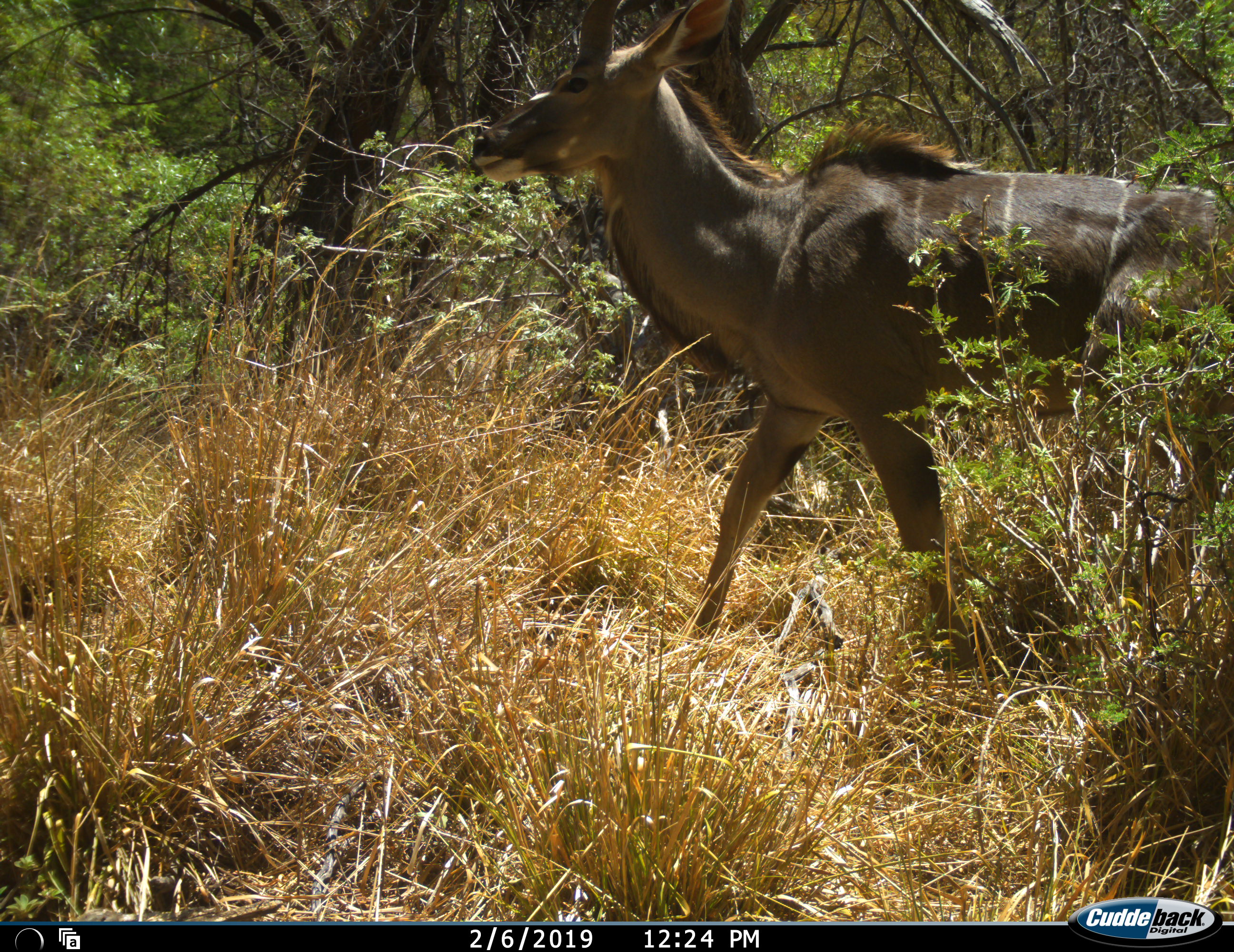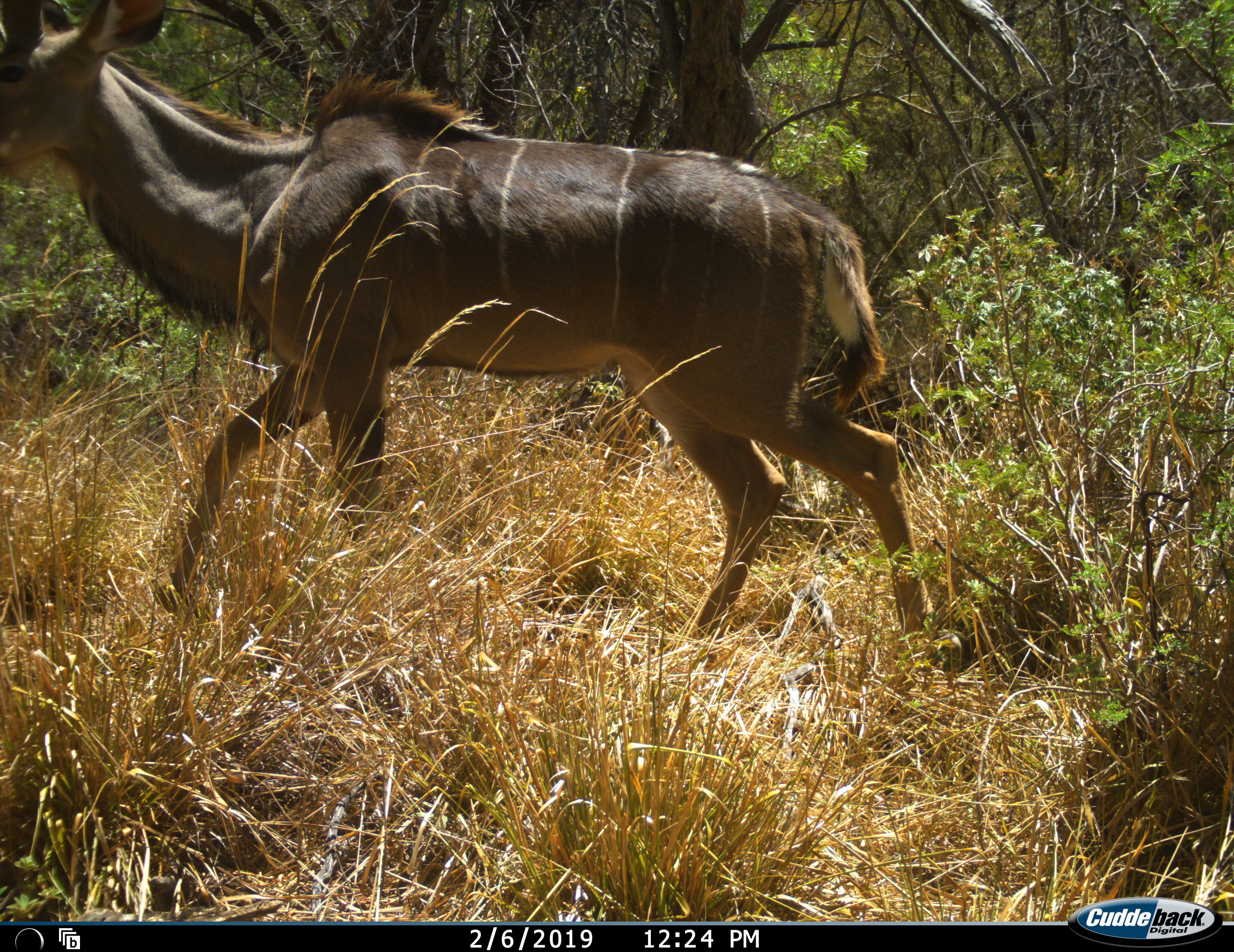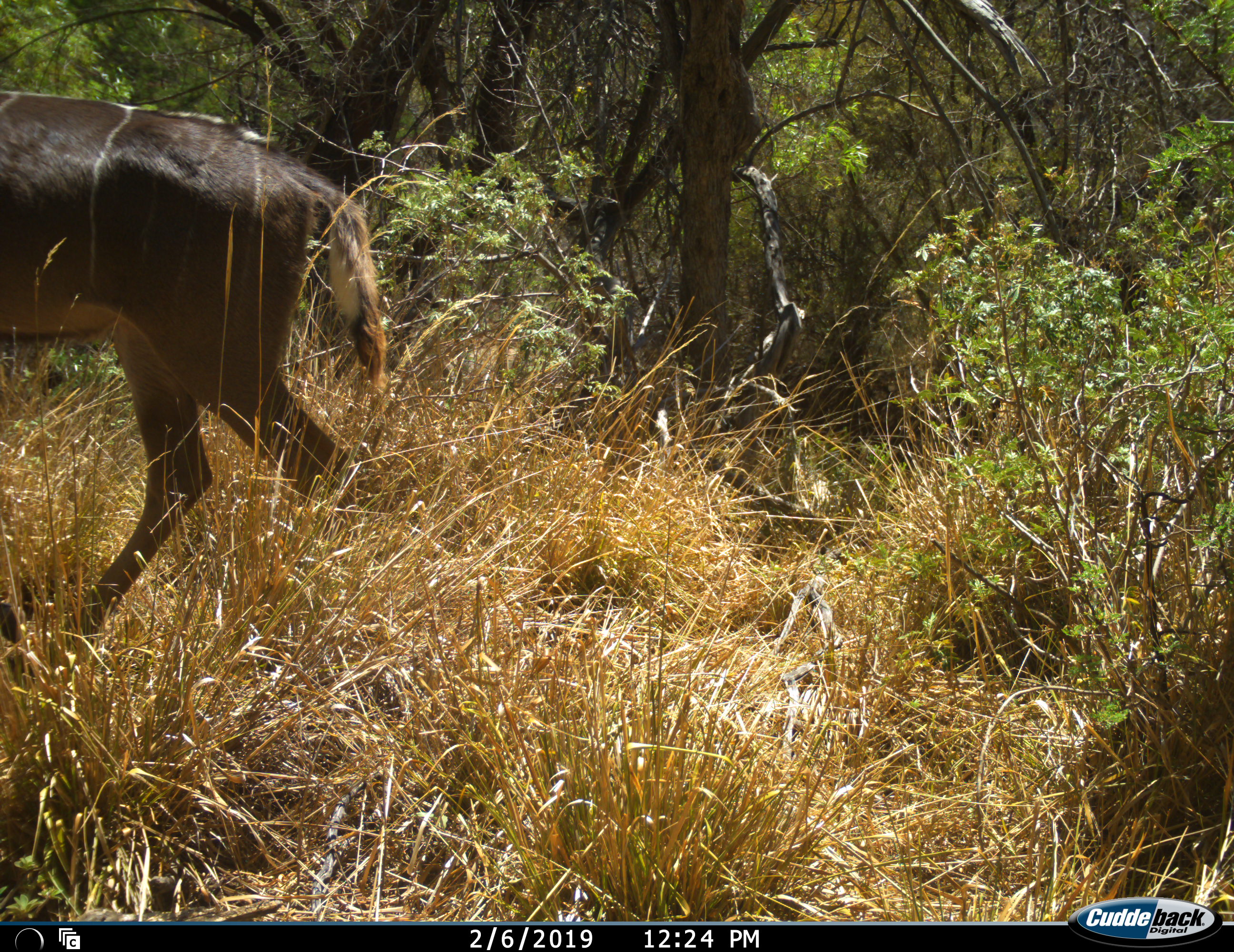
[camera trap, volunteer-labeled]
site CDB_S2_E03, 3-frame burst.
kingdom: Animalia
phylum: Chordata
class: Mammalia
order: Artiodactyla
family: Bovidae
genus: Tragelaphus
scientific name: Tragelaphus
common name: kudu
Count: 1.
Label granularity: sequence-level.